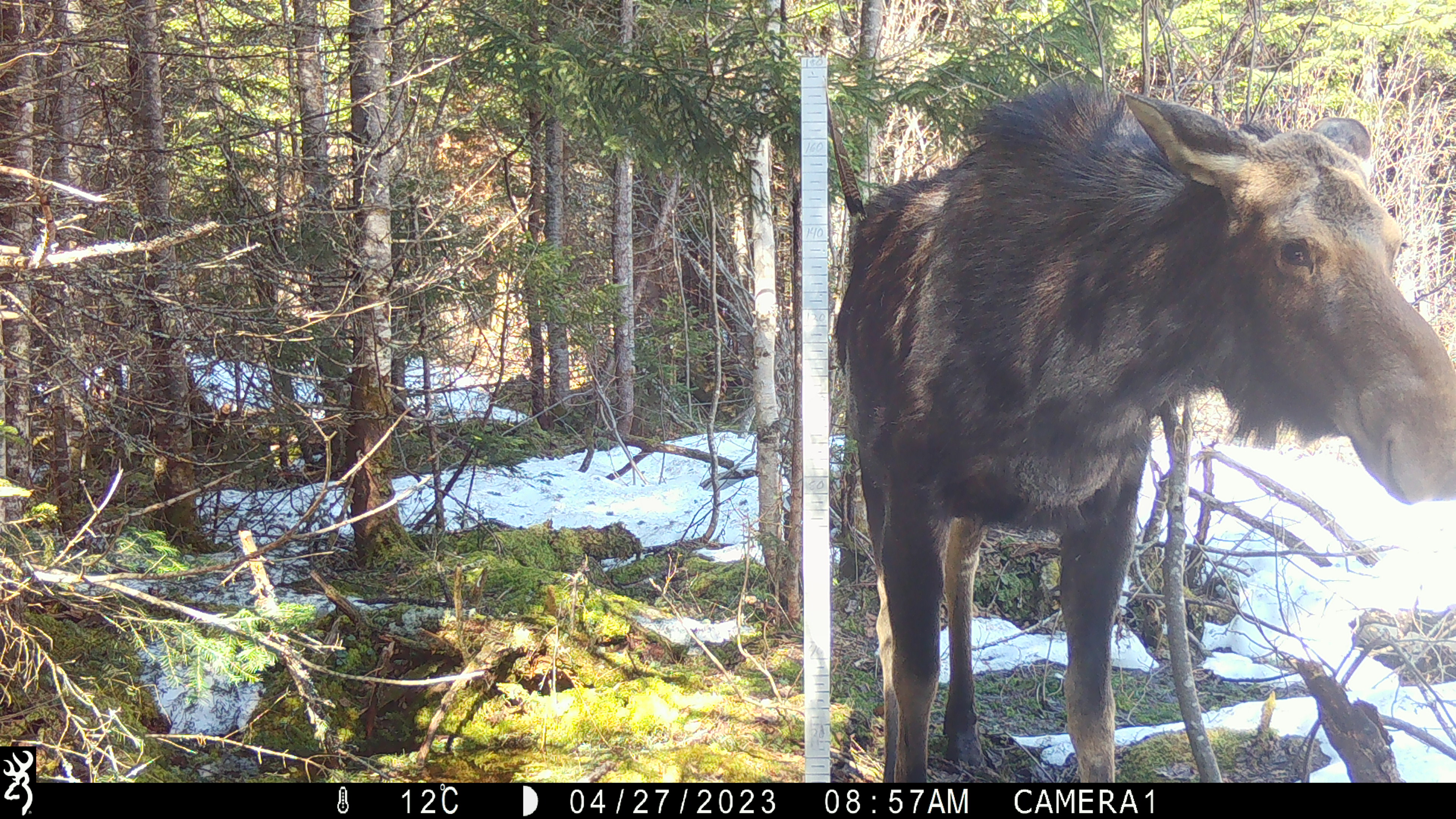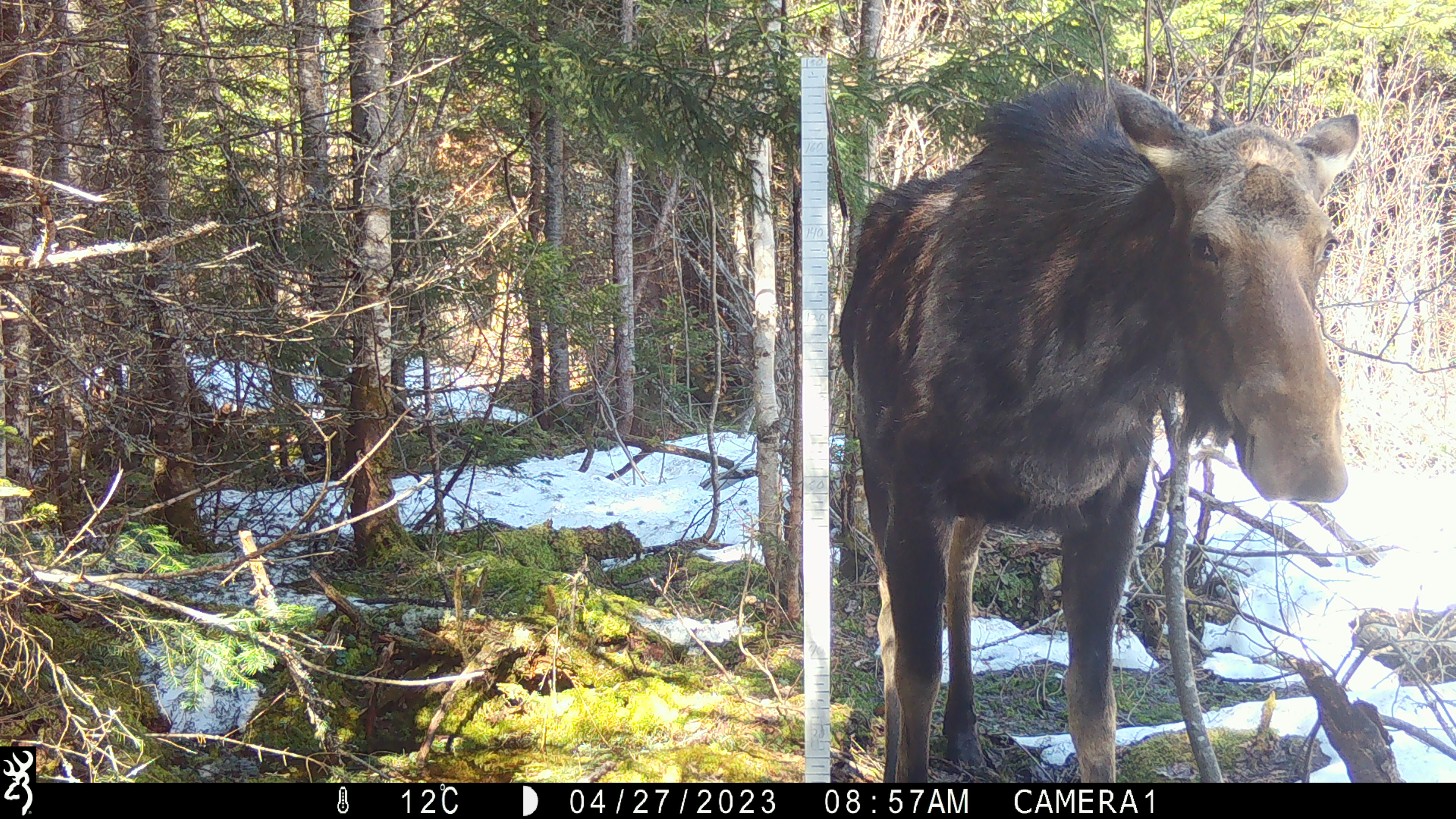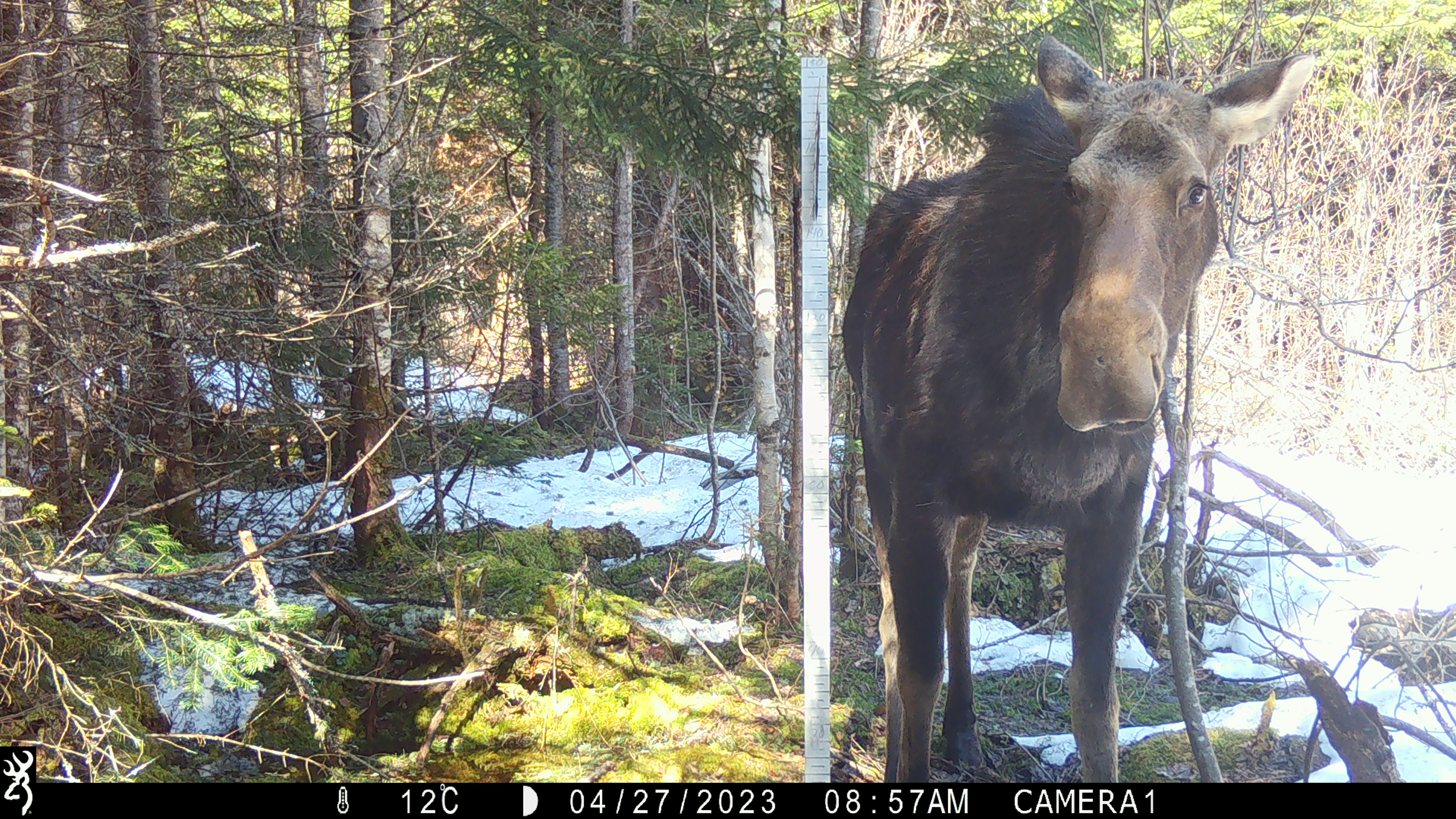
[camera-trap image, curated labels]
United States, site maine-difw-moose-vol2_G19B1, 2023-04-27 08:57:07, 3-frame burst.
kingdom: Animalia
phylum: Chordata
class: Mammalia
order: Artiodactyla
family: Cervidae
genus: Alces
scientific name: Alces alces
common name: moose